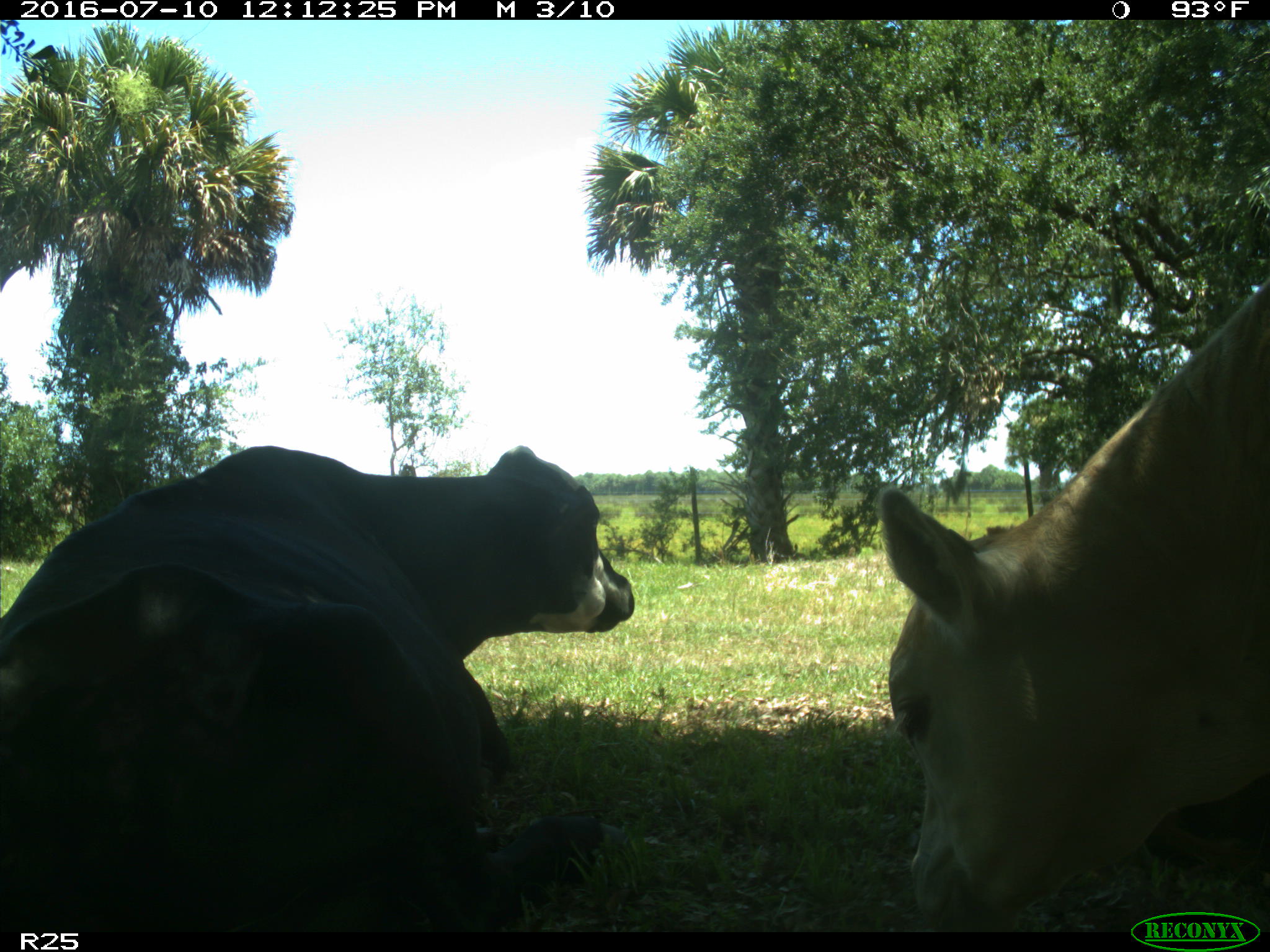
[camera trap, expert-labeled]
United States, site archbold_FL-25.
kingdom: Animalia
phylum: Chordata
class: Mammalia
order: Artiodactyla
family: Bovidae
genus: Bos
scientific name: Bos taurus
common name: domestic cow